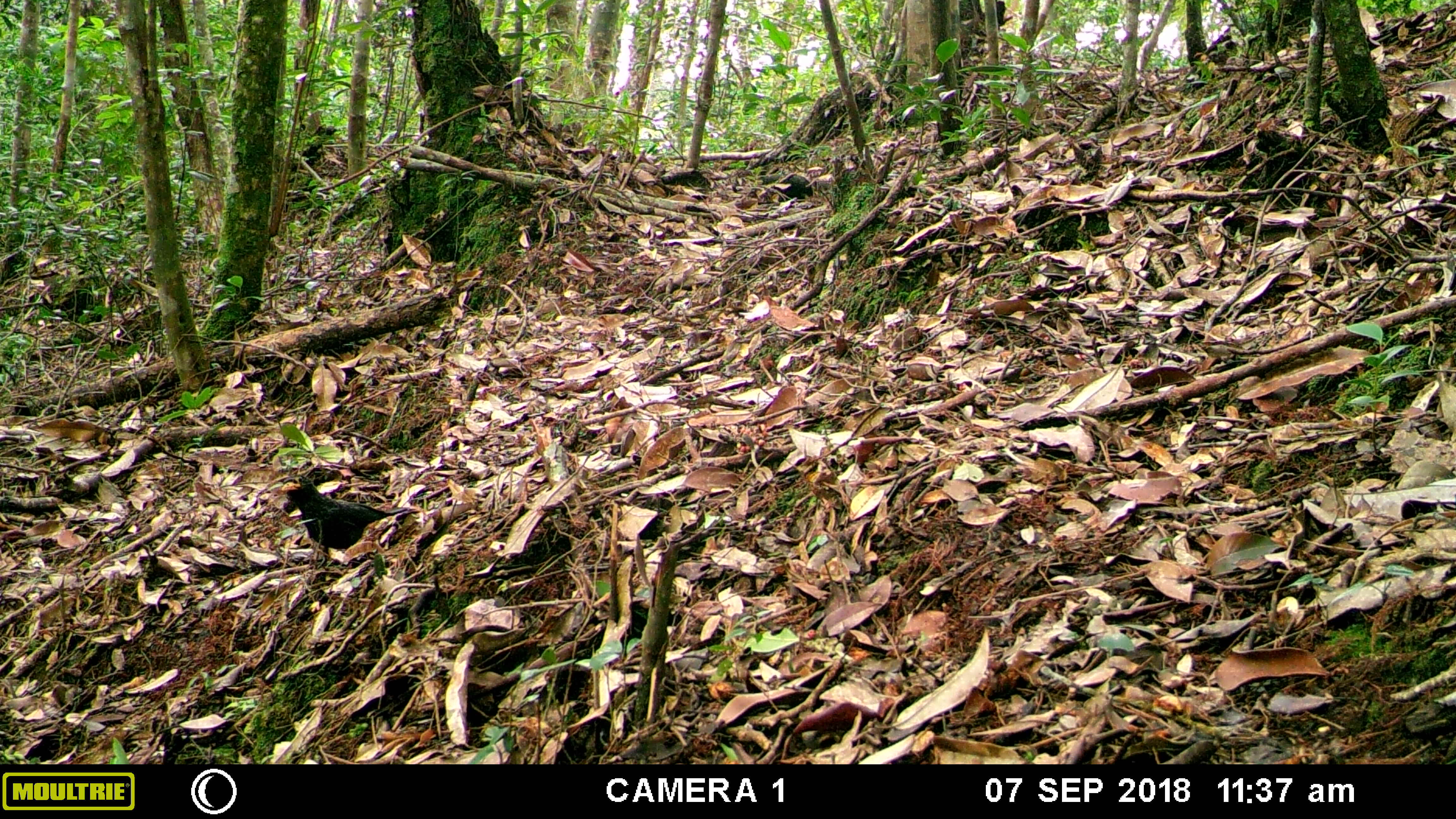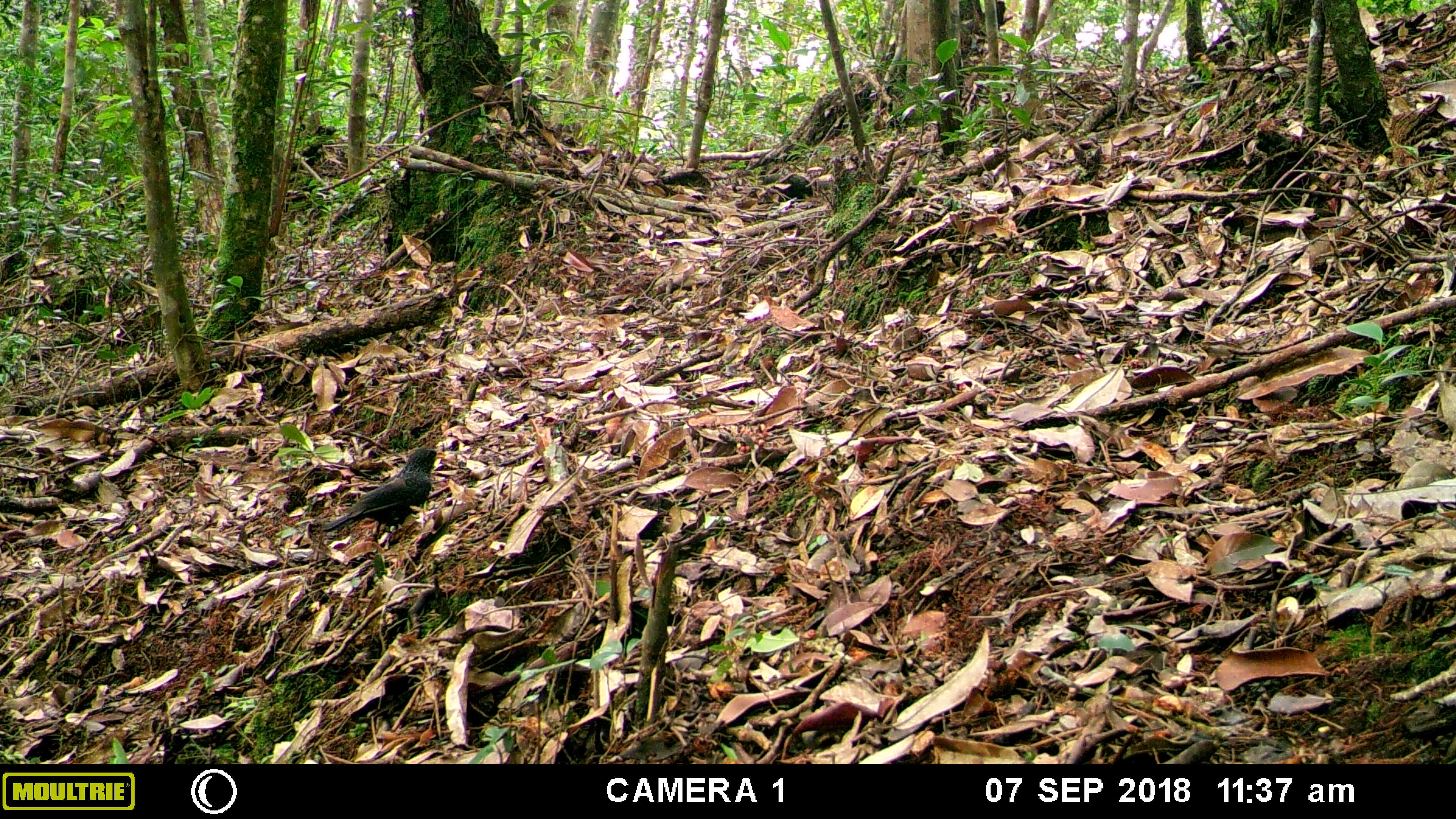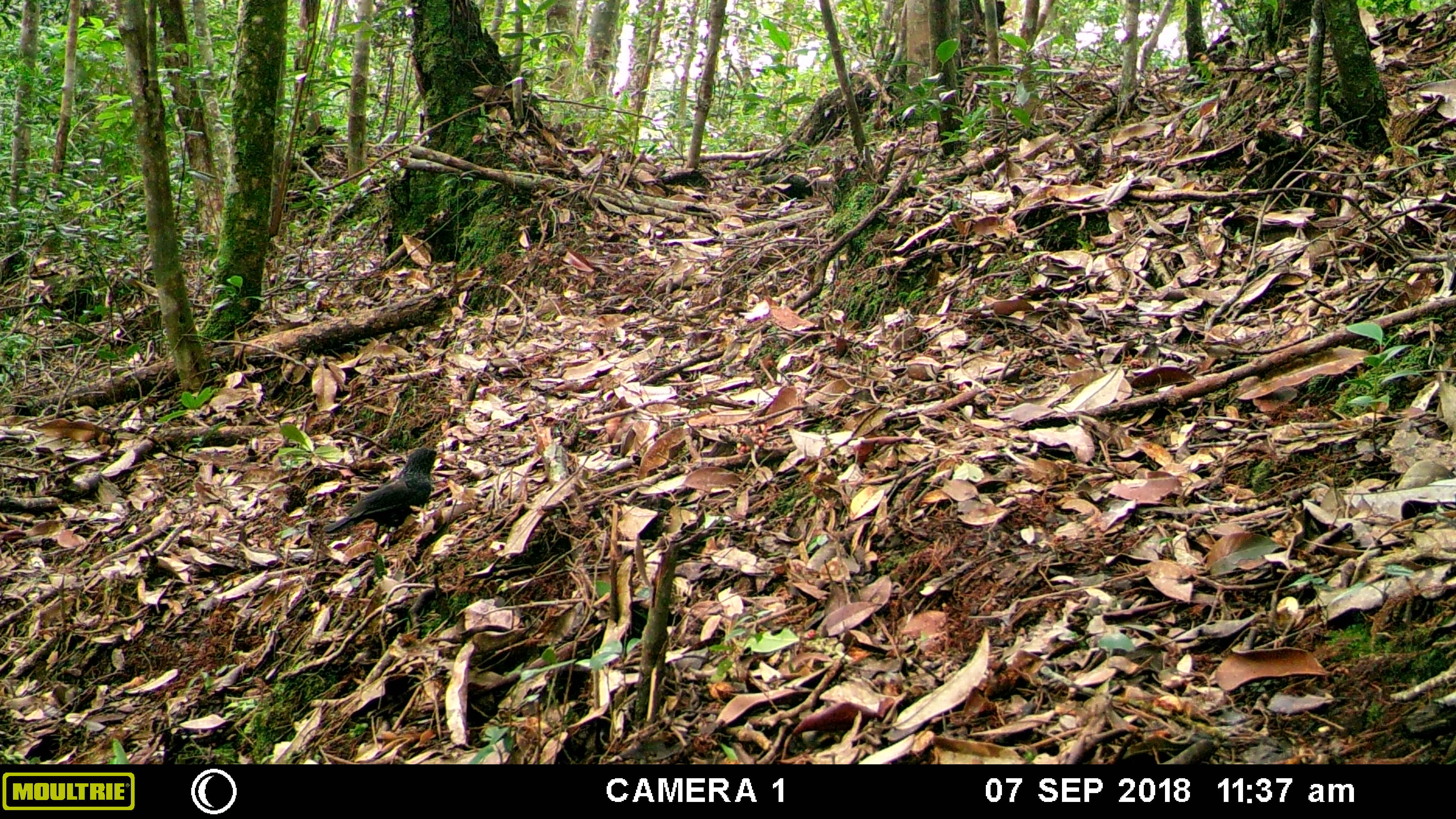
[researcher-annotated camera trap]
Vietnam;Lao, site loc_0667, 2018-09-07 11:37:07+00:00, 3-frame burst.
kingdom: Animalia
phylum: Chordata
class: Aves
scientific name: Aves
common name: bird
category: unidentified bird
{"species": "unidentified bird (bird) (Aves)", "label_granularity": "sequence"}